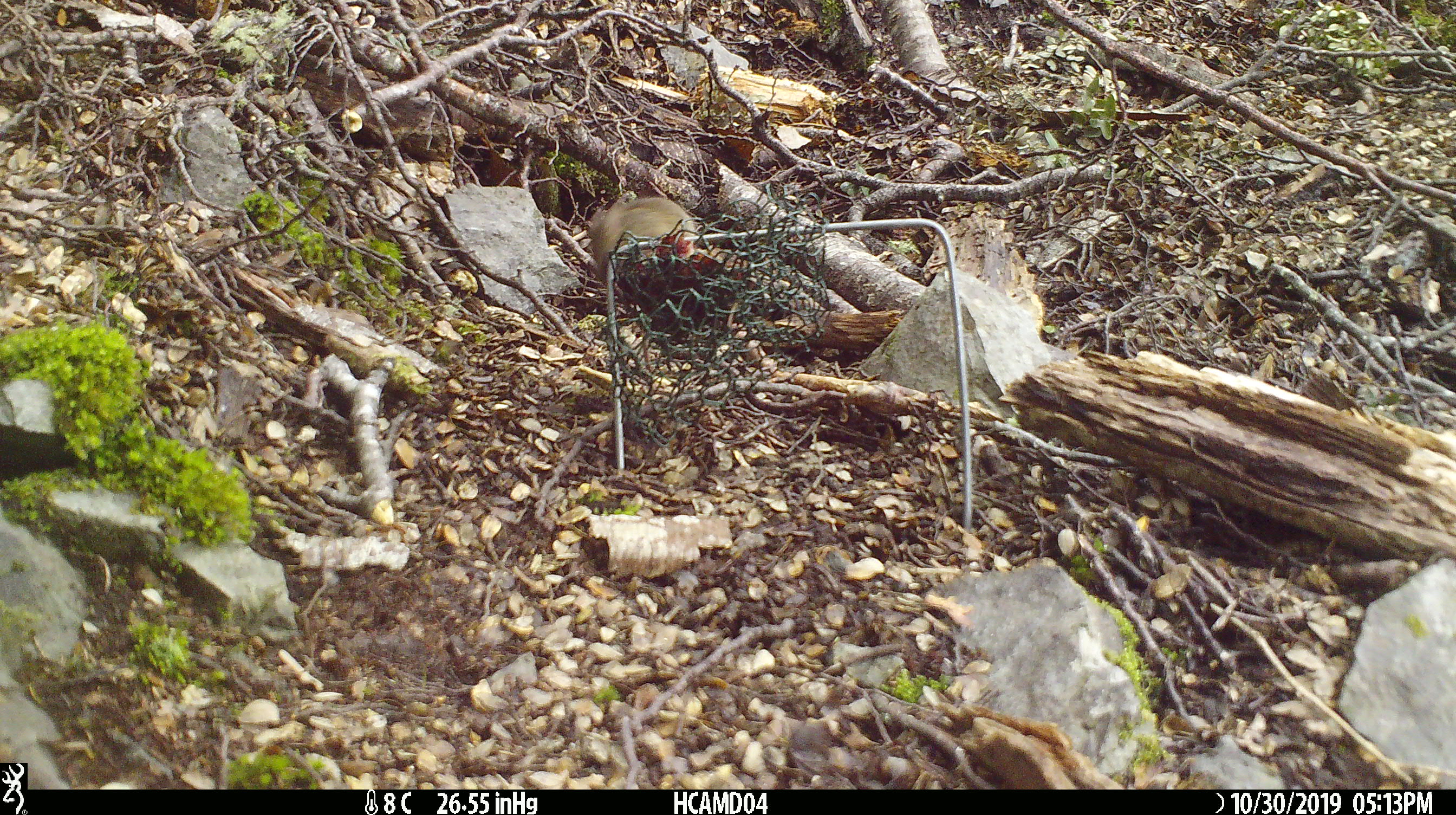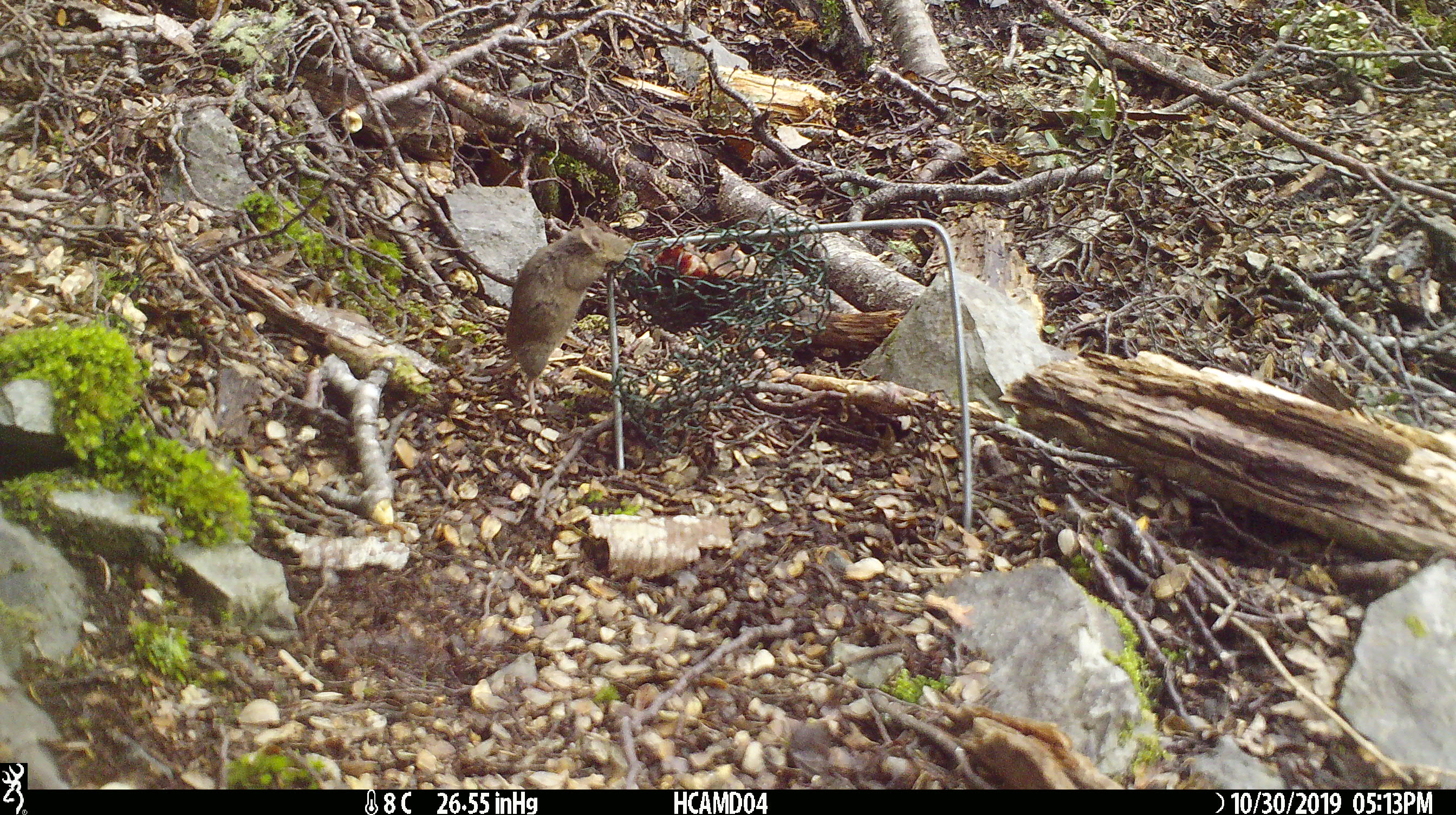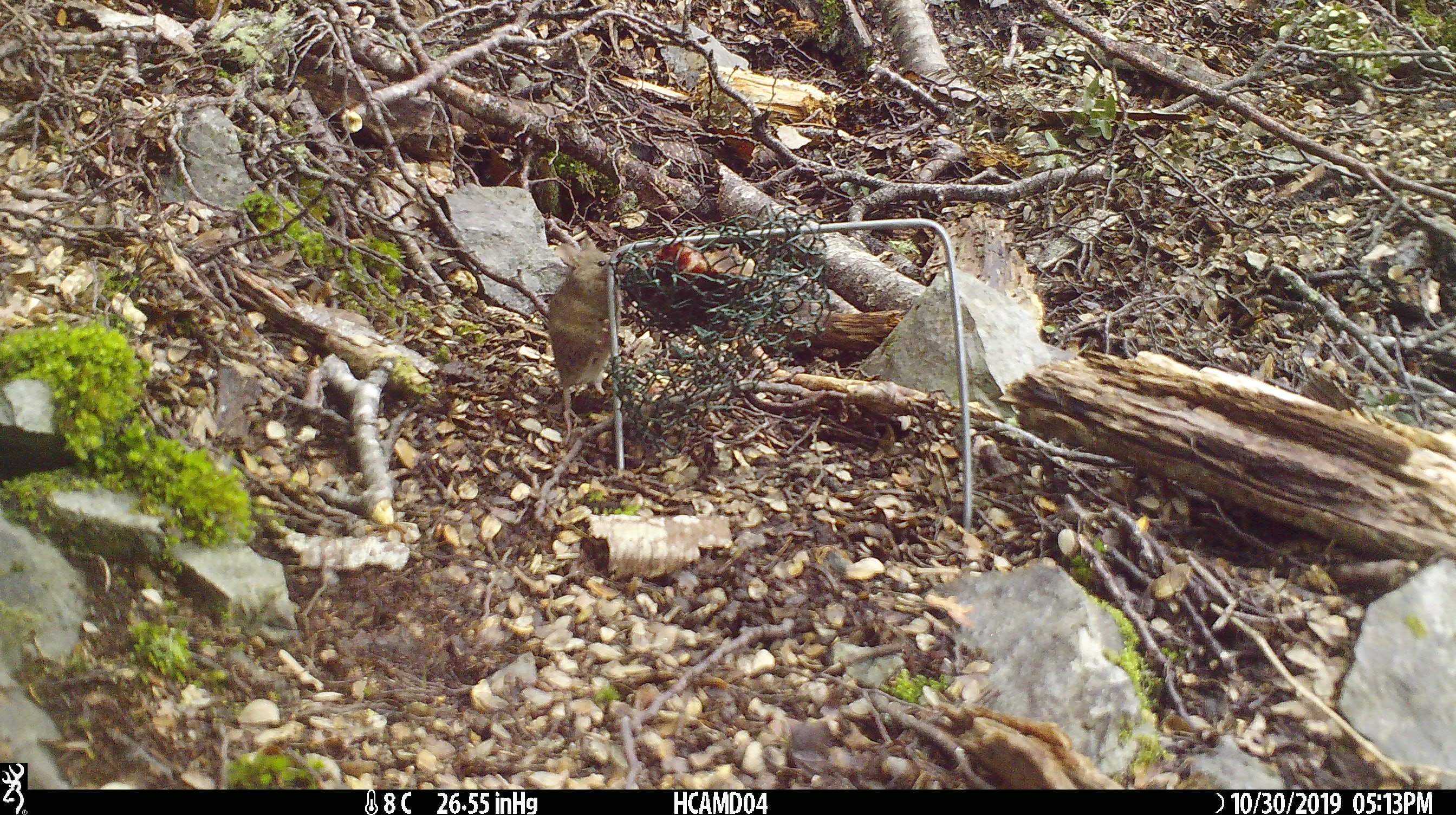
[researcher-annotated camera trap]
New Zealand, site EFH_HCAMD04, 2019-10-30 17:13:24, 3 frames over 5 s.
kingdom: Animalia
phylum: Chordata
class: Mammalia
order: Rodentia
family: Muridae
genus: Mus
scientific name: Mus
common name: mouse